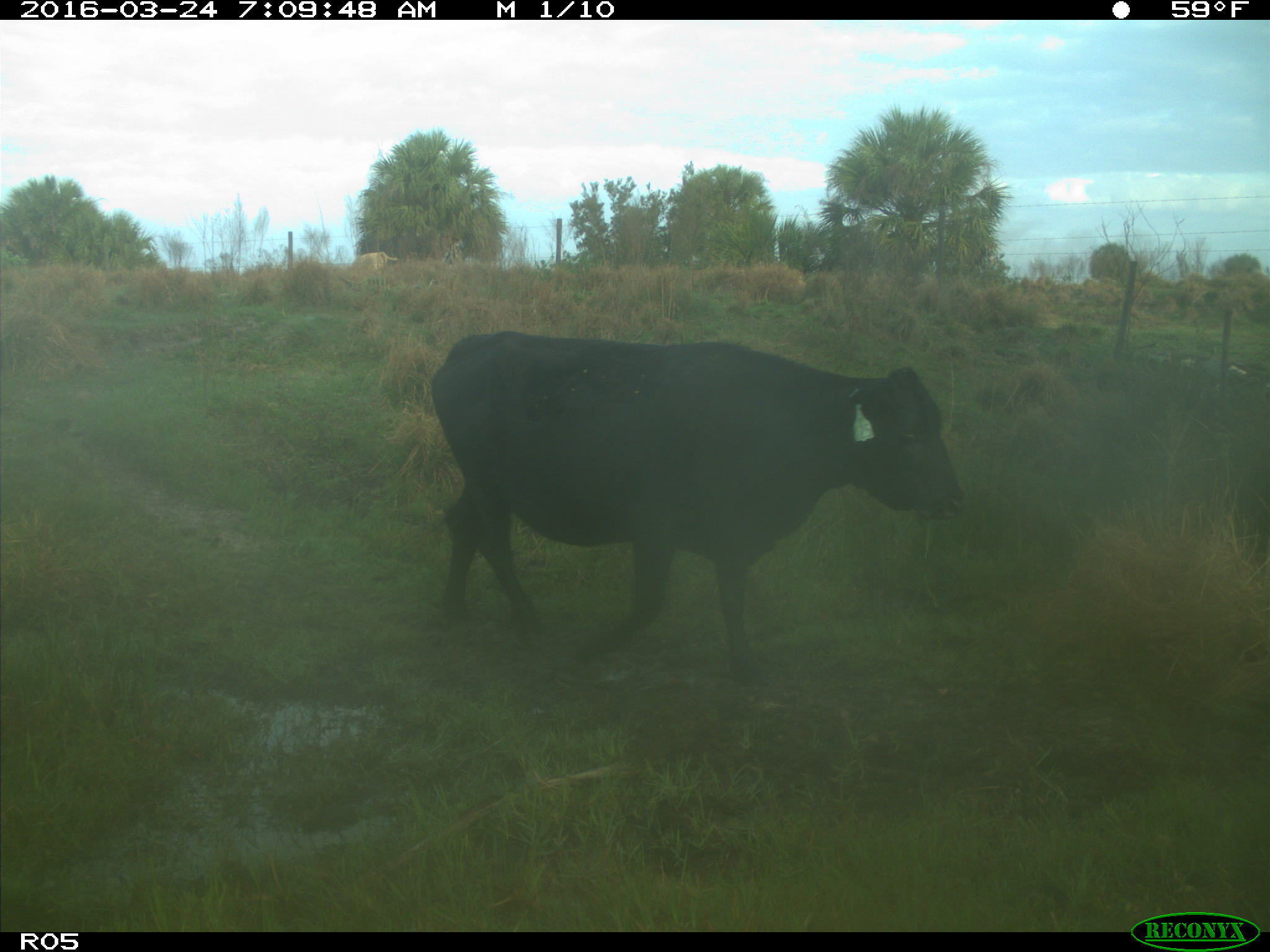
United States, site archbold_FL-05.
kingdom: Animalia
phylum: Chordata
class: Mammalia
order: Artiodactyla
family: Bovidae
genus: Bos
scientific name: Bos taurus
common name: domestic cow